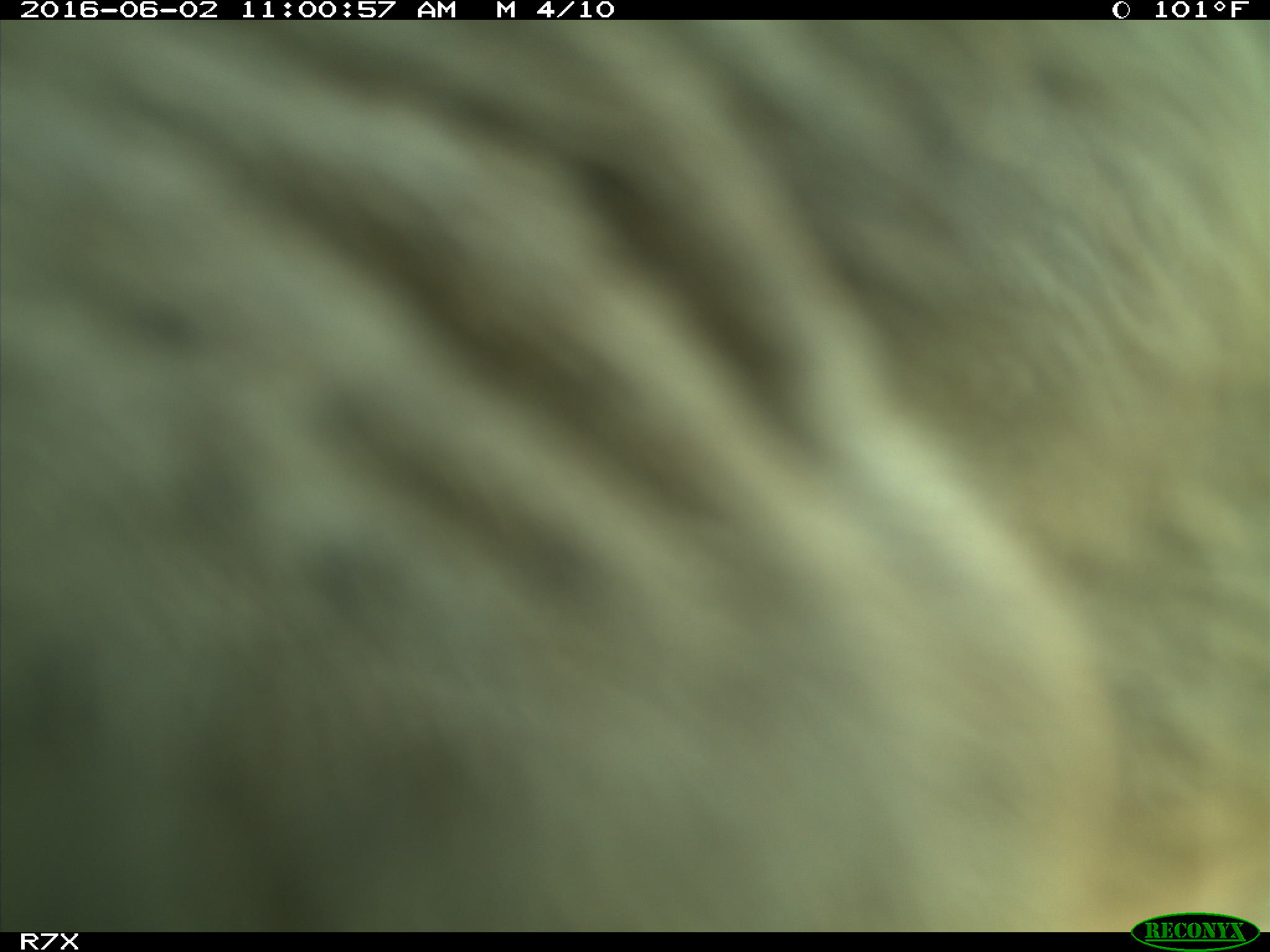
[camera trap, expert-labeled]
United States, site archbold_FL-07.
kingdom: Animalia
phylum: Chordata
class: Mammalia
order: Artiodactyla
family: Bovidae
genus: Bos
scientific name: Bos taurus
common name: domestic cow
Bos taurus (domestic cow).